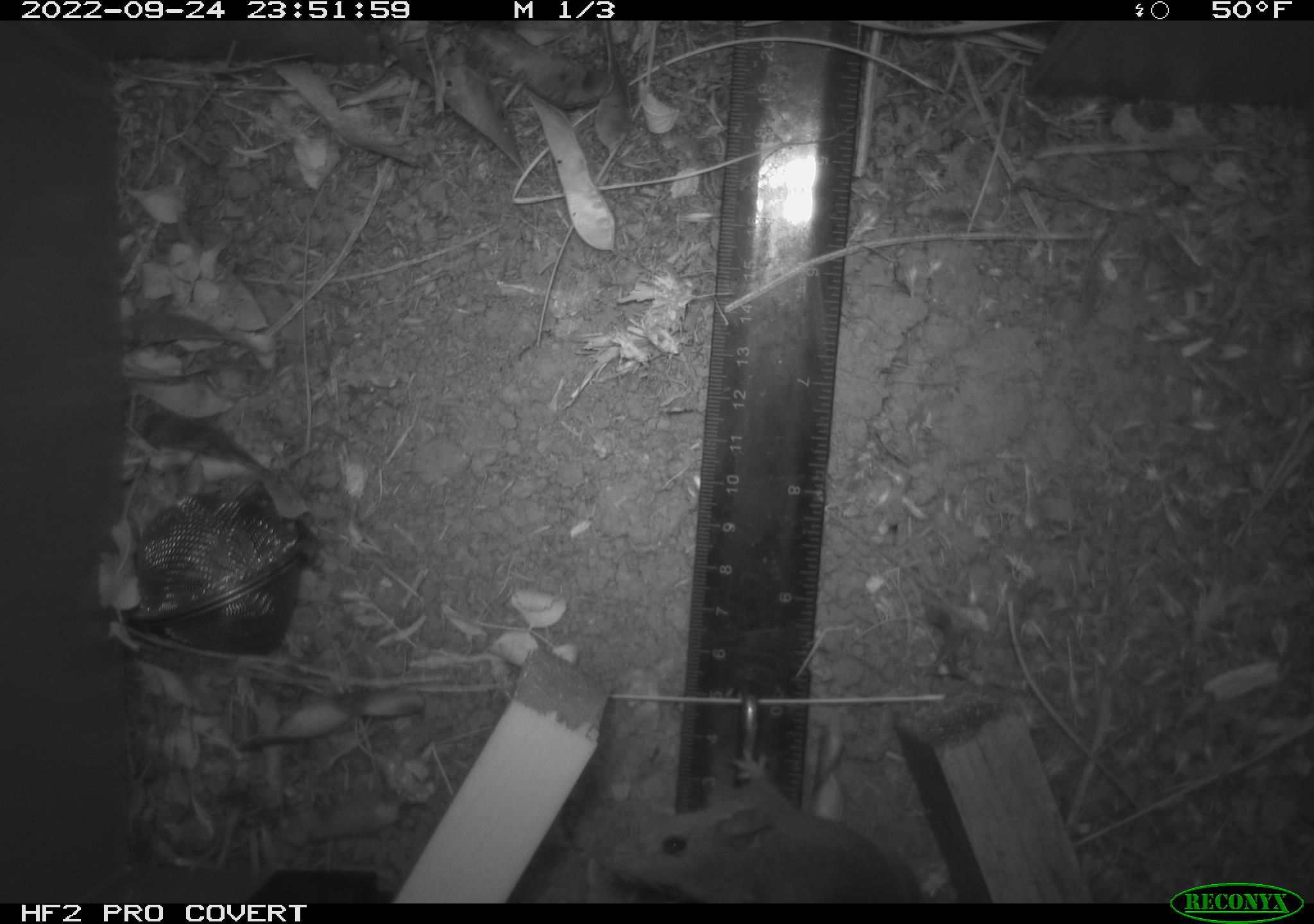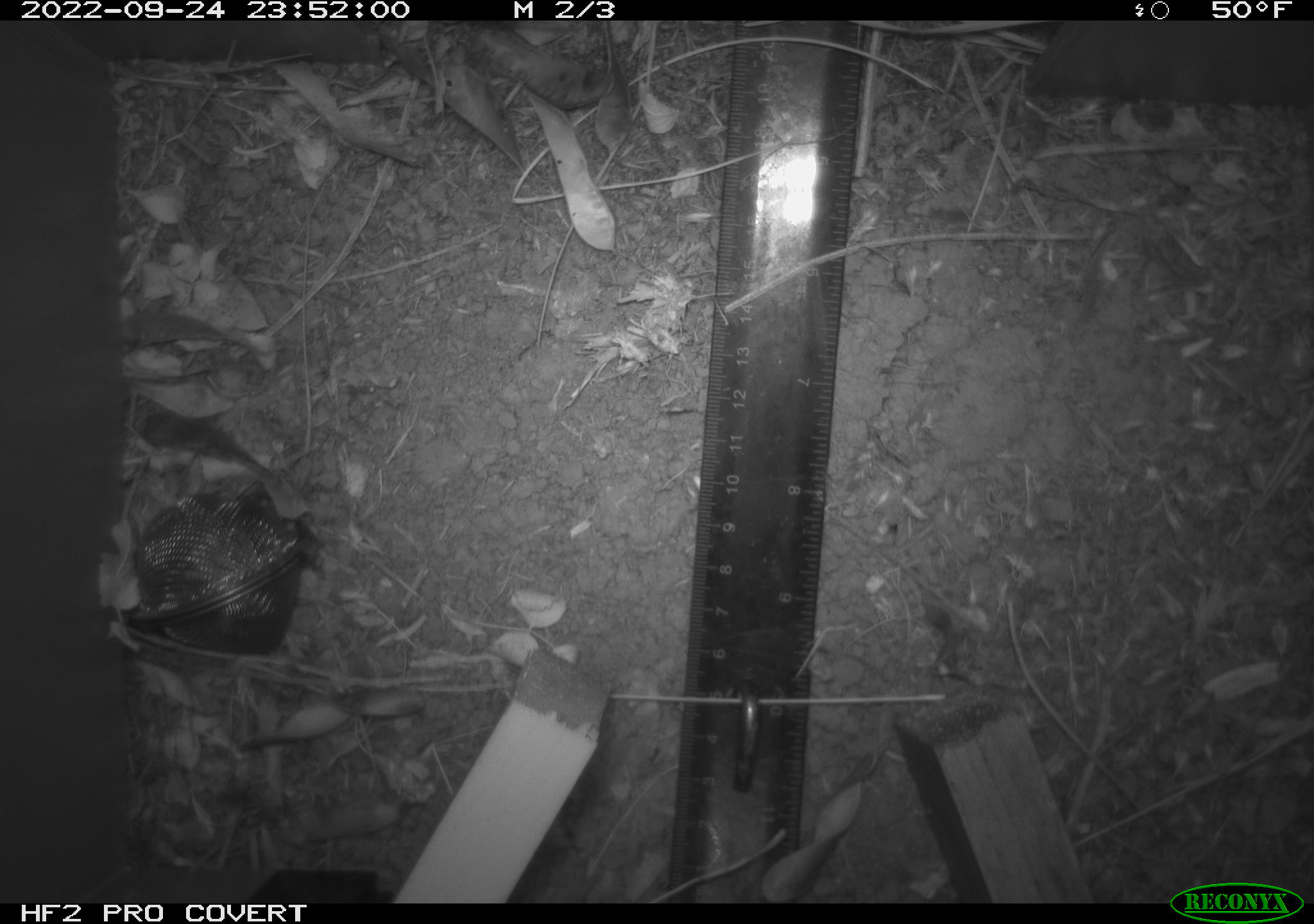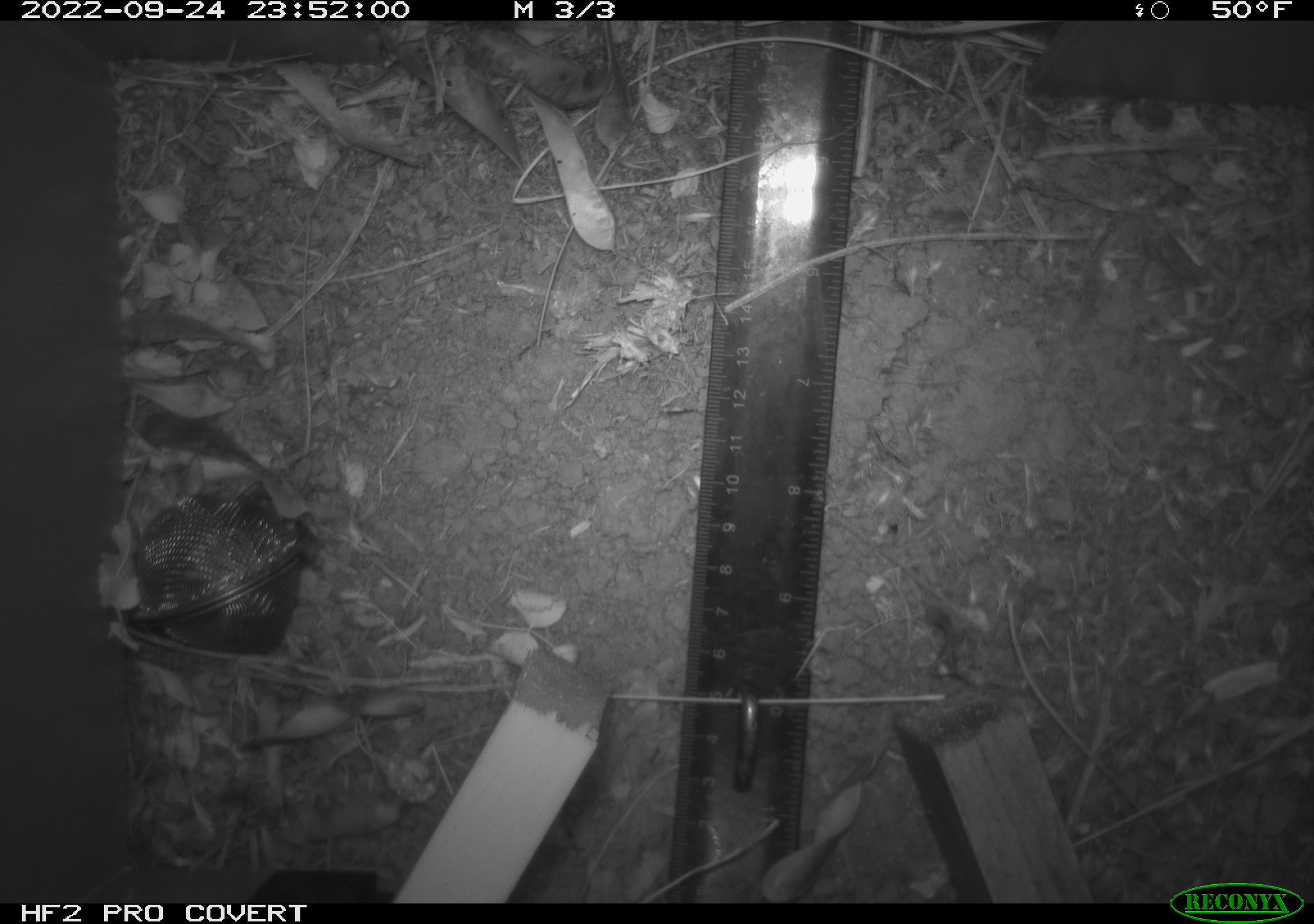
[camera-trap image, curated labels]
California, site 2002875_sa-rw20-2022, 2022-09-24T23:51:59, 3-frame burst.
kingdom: Animalia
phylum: Chordata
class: Mammalia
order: Rodentia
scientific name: Rodentia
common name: mouse species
Mouse species (Rodentia).